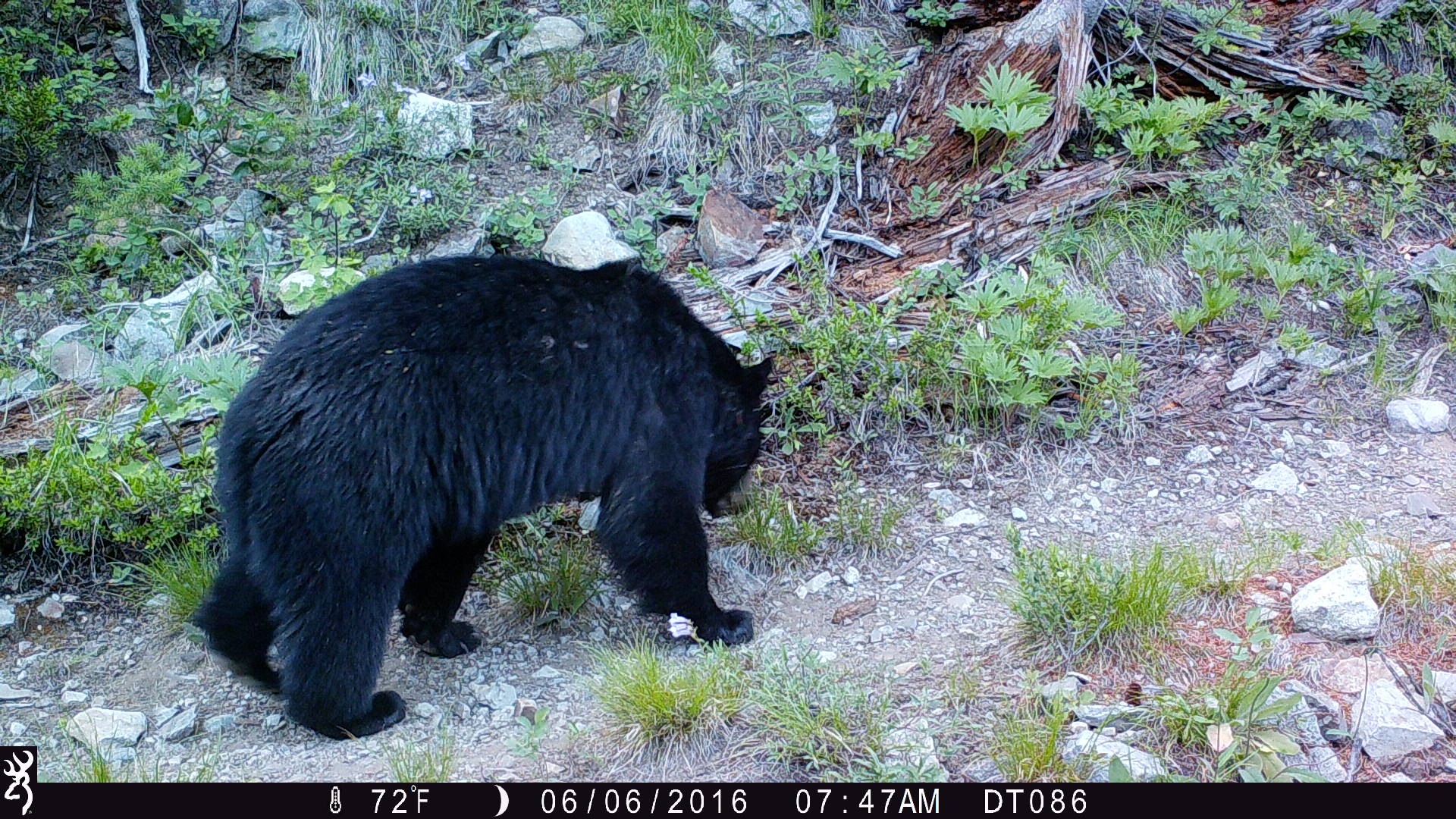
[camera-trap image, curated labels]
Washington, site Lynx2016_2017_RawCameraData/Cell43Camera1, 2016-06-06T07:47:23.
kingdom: Animalia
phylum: Chordata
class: Mammalia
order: Carnivora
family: Ursidae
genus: Ursus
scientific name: Ursus americanus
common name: american black bear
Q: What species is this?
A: Ursus americanus (american black bear).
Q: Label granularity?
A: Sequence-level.